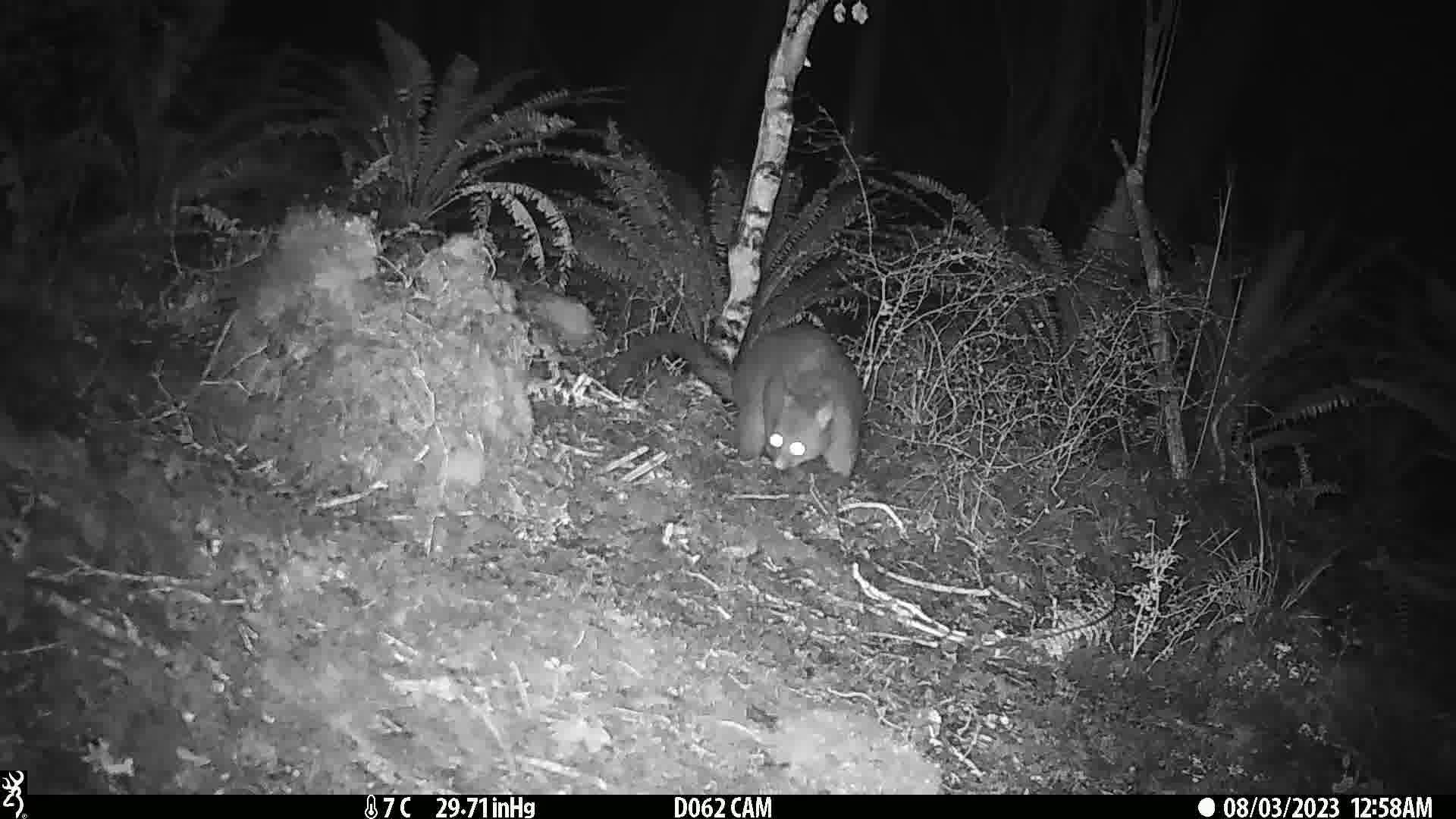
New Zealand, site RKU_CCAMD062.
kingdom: Animalia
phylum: Chordata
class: Mammalia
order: Diprotodontia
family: Phalangeridae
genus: Trichosurus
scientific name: Trichosurus vulpecula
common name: common brushtail possum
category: possum